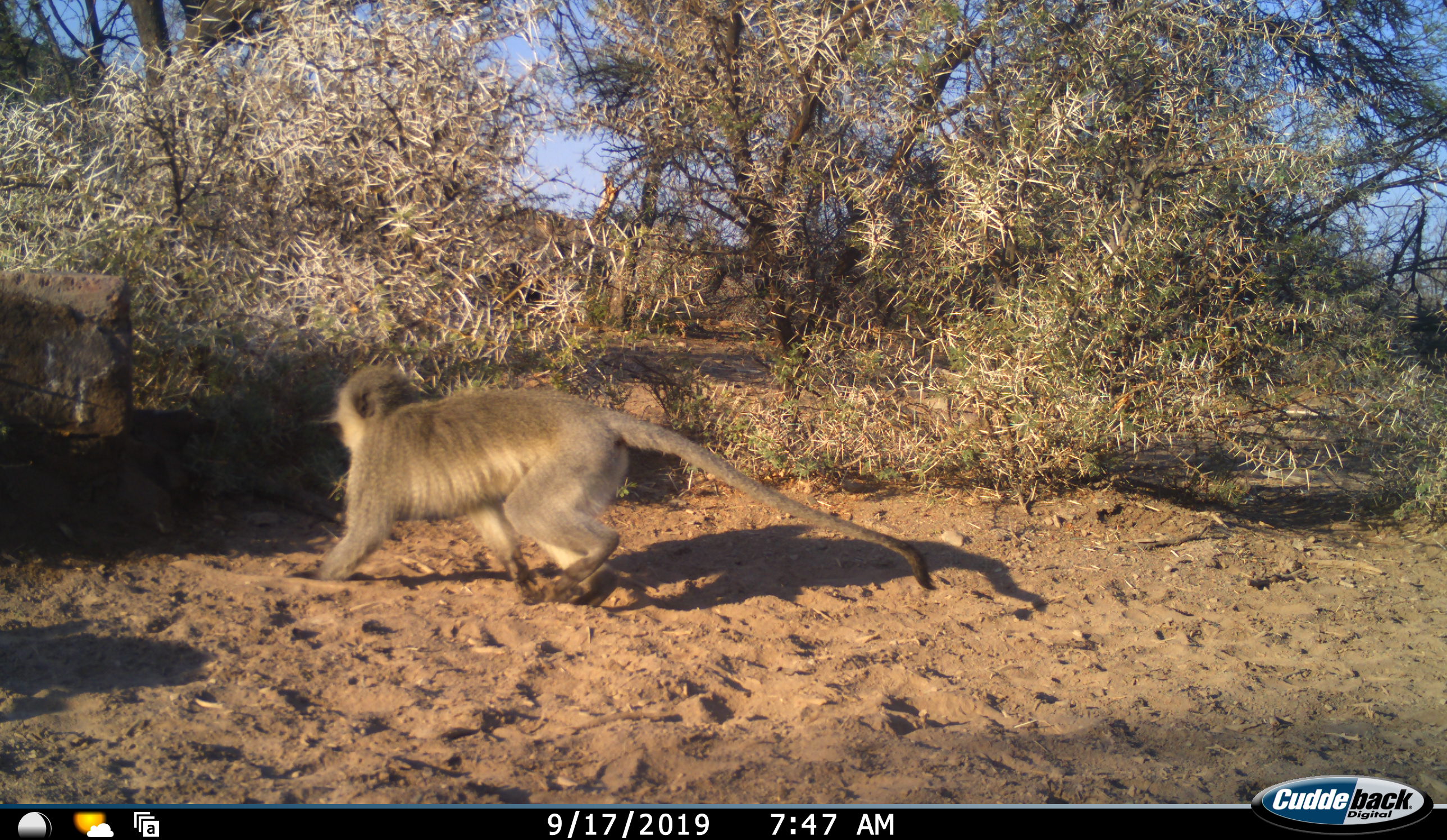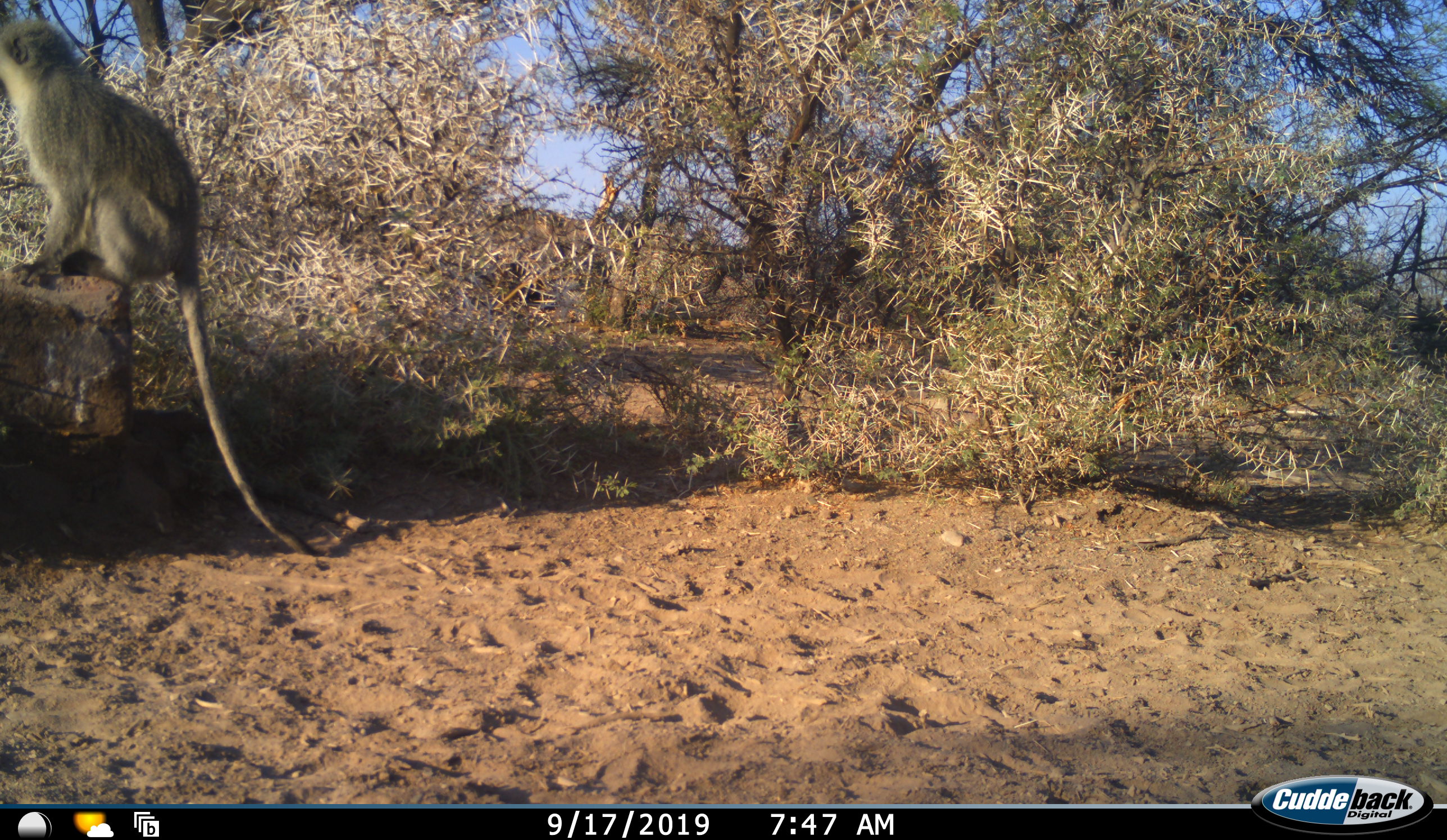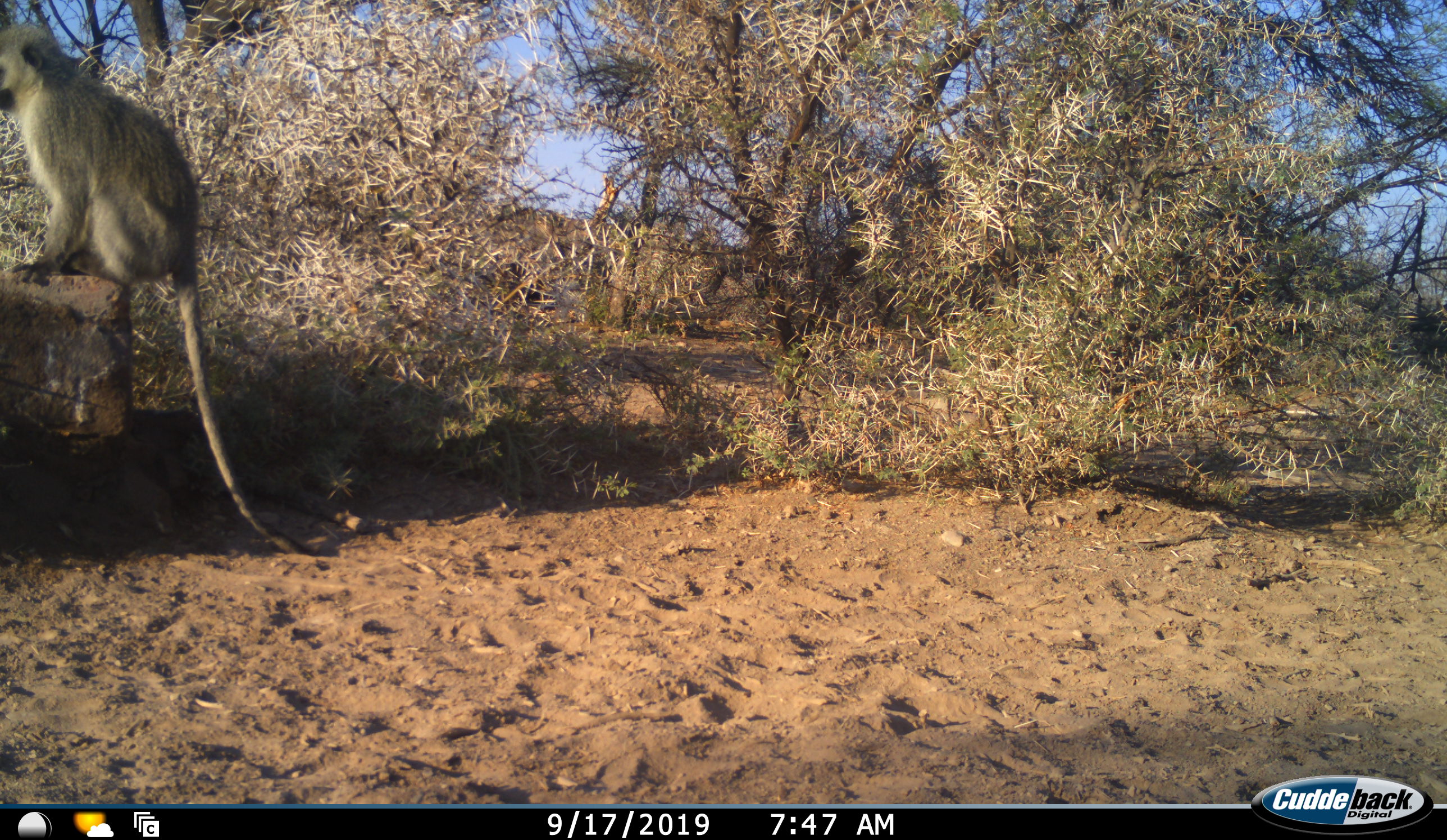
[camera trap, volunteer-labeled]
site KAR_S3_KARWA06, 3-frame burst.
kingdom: Animalia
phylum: Chordata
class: Mammalia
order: Primates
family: Cercopithecidae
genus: Chlorocebus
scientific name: Chlorocebus pygerythrus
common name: vervet monkey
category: monkeyvervet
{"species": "monkeyvervet (vervet monkey) (Chlorocebus pygerythrus)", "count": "1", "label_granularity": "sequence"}